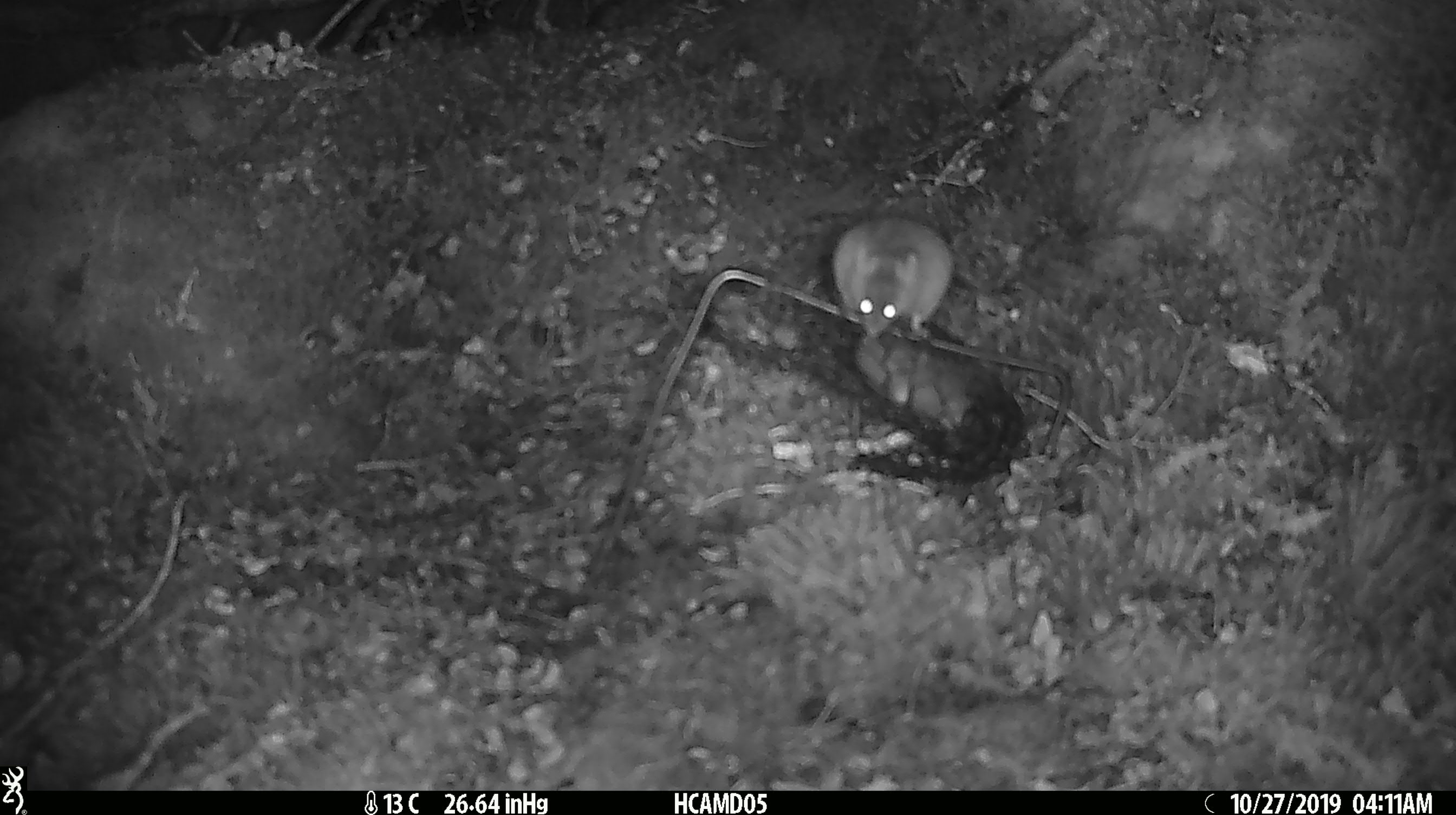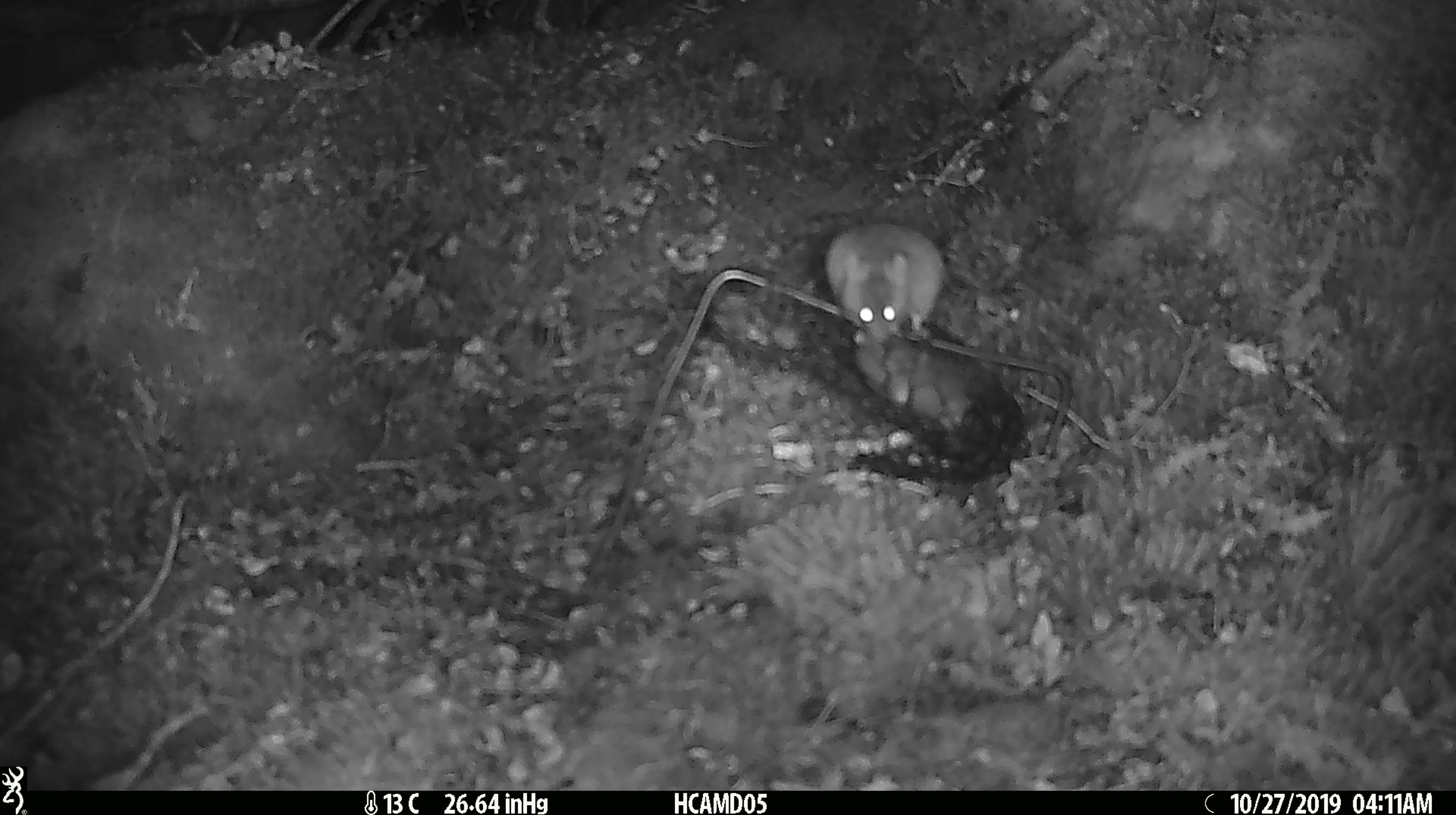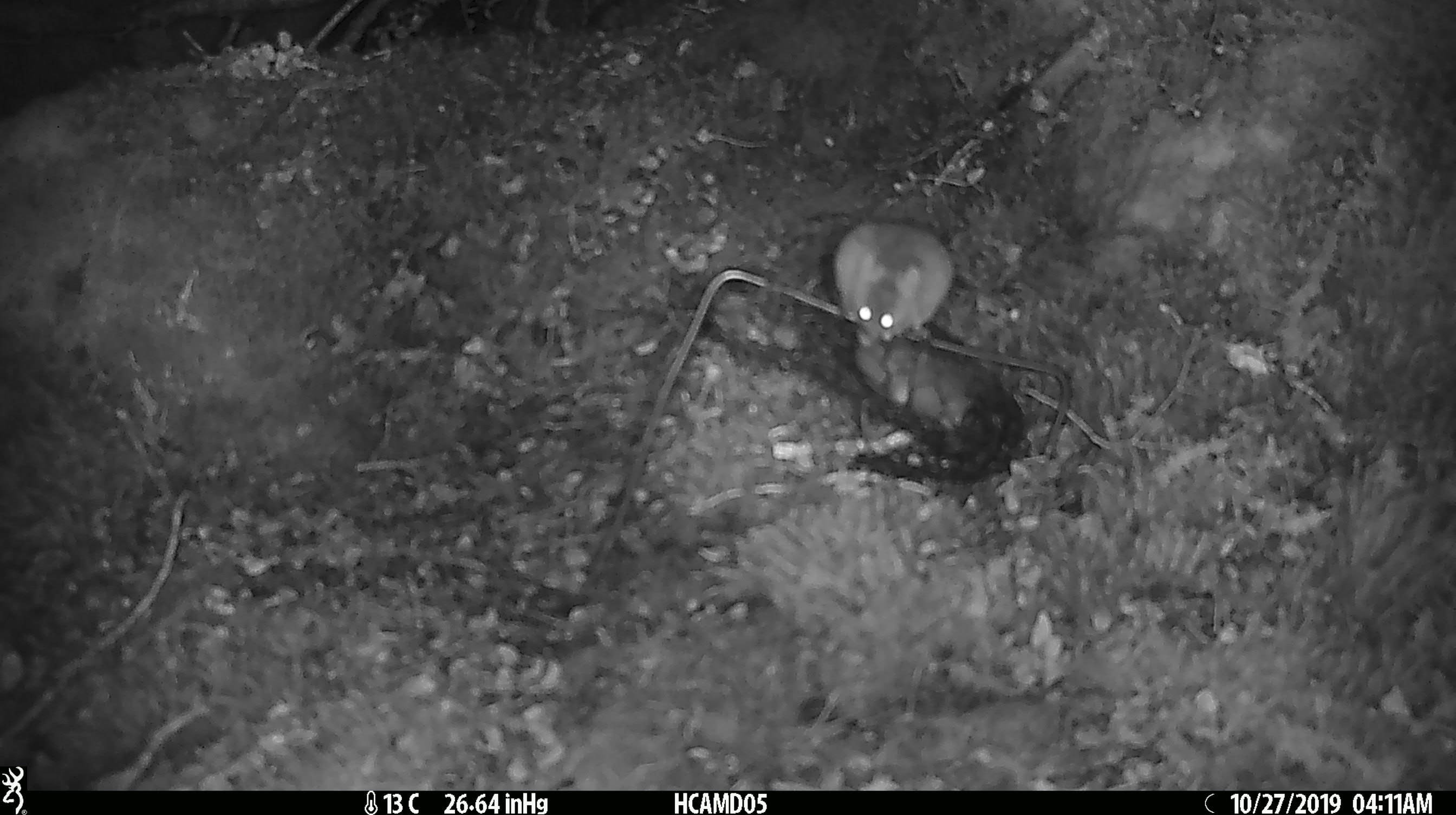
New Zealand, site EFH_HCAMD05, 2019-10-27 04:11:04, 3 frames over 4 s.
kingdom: Animalia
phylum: Chordata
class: Mammalia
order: Rodentia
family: Muridae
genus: Mus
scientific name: Mus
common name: mouse